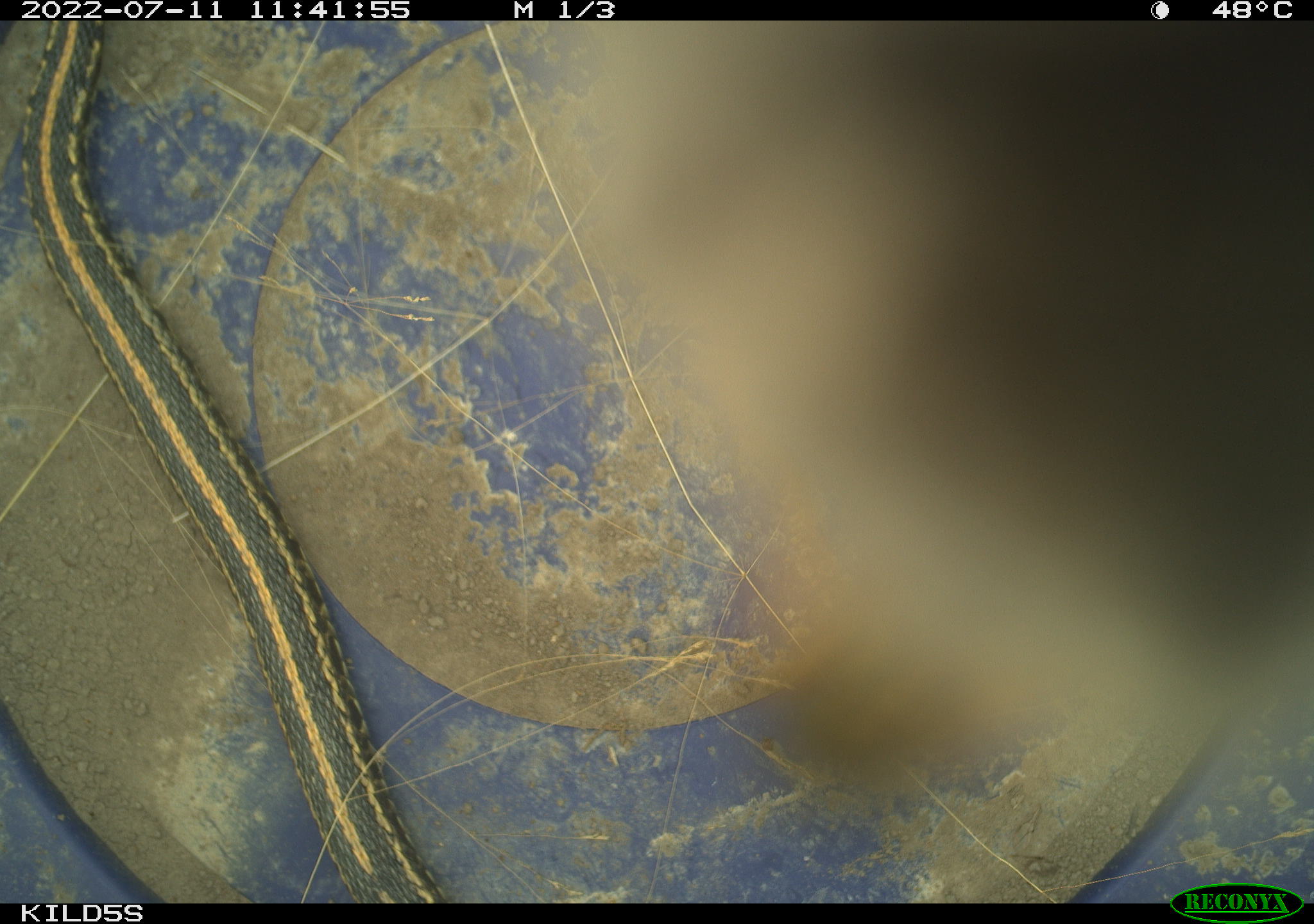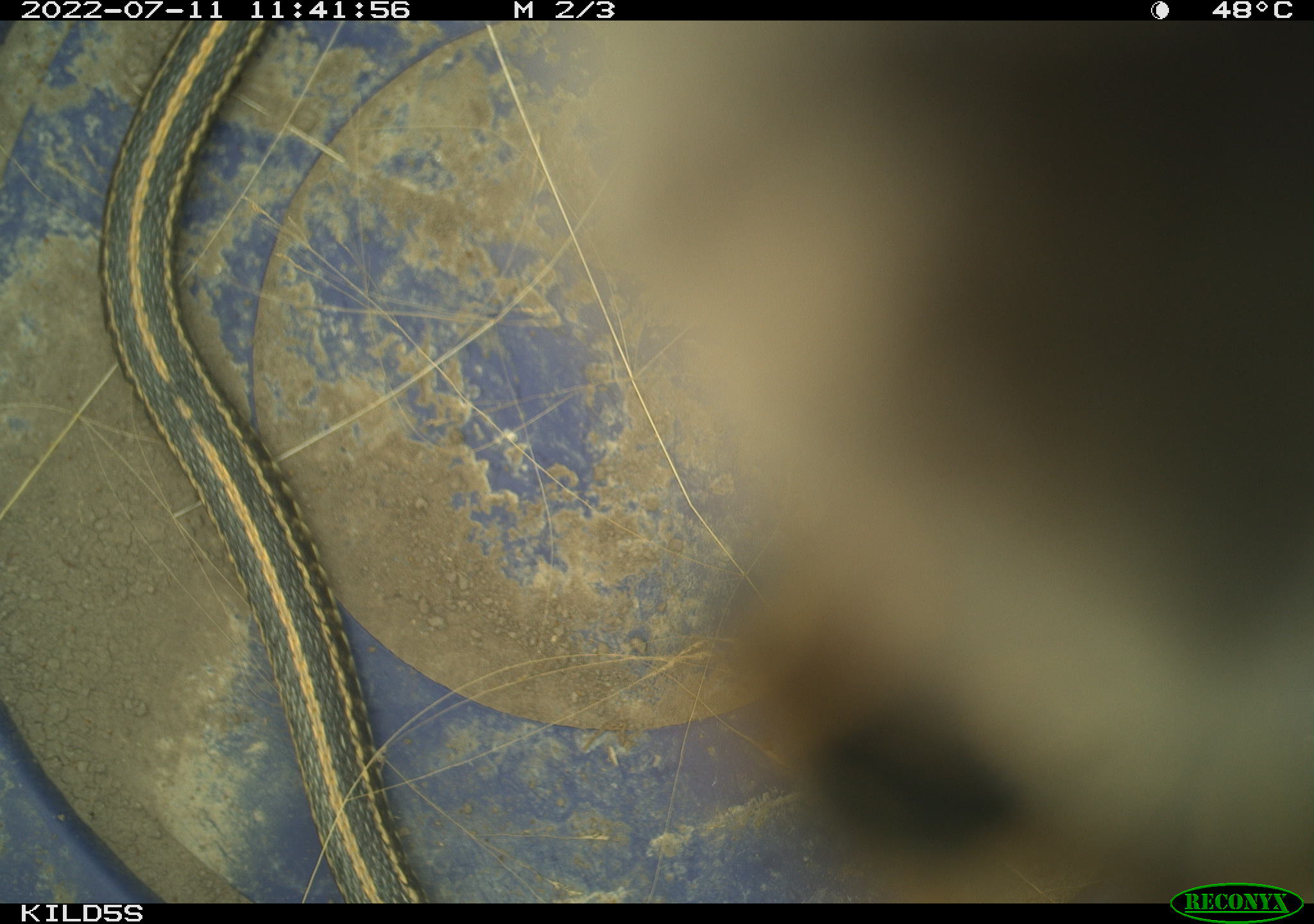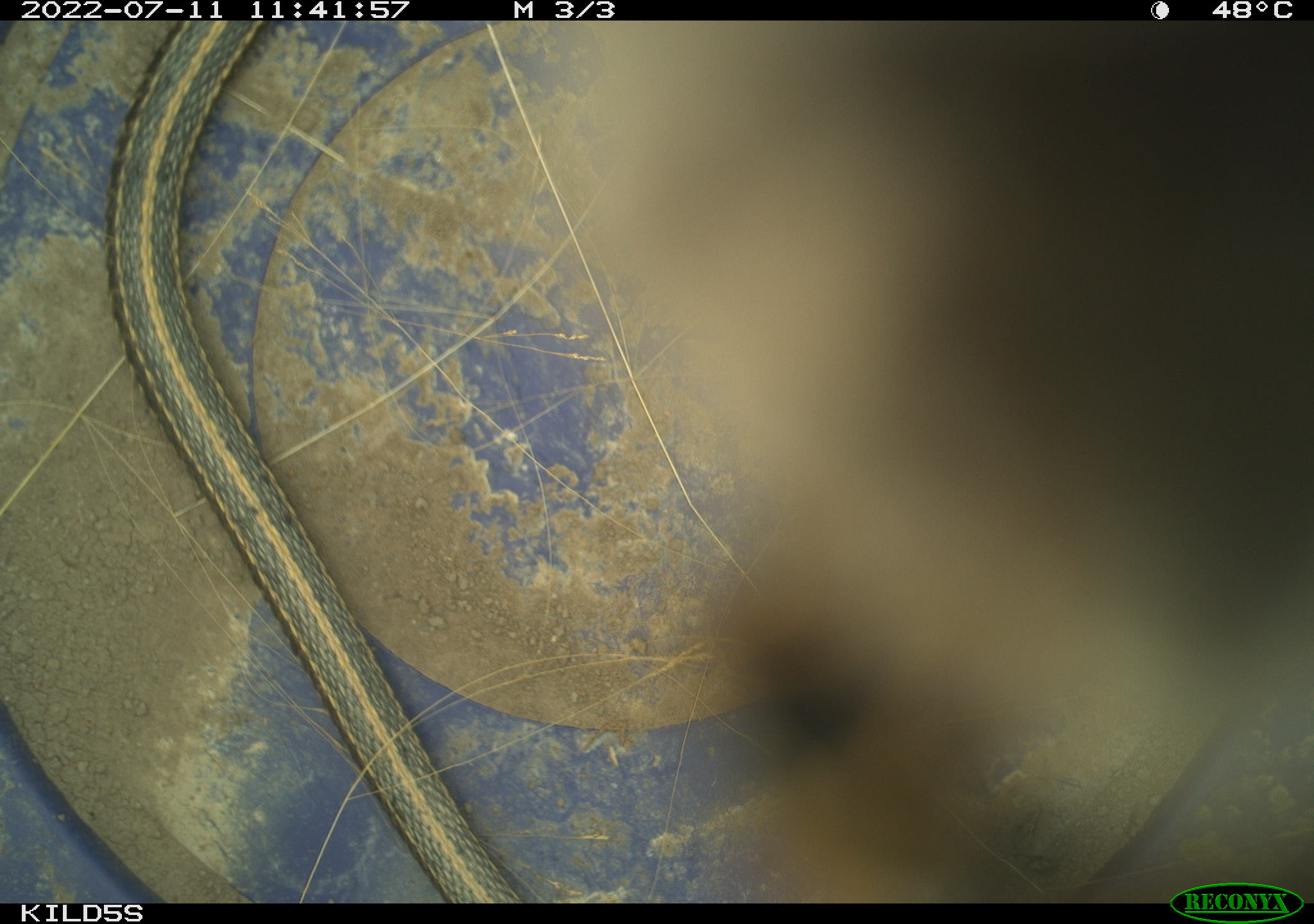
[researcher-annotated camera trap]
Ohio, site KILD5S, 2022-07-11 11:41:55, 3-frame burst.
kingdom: Animalia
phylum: Chordata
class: Reptilia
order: Squamata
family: Colubridae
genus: Thamnophis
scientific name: Thamnophis sirtalis sirtalis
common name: eastern gartersnake